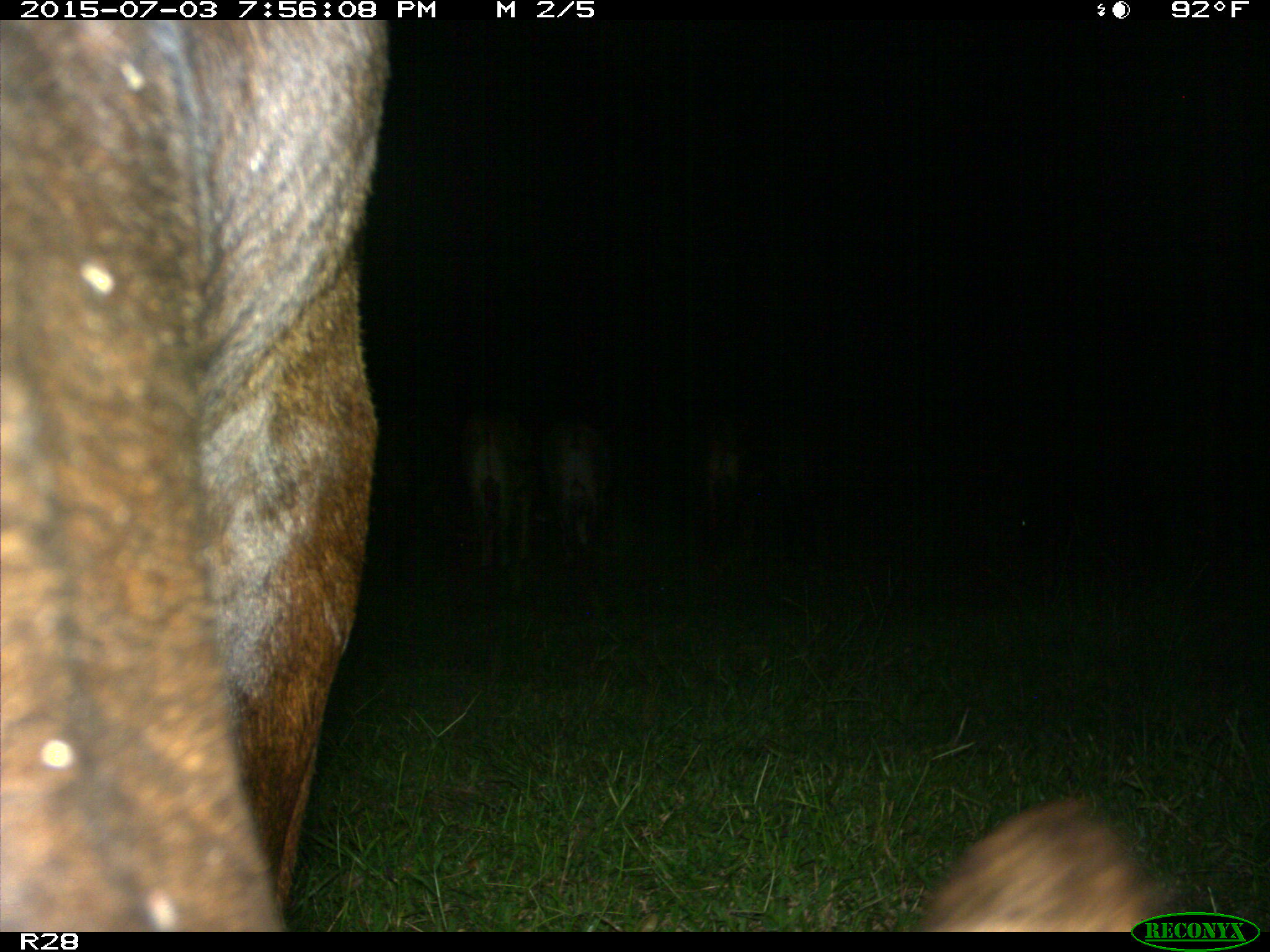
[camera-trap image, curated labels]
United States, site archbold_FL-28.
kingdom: Animalia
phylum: Chordata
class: Mammalia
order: Artiodactyla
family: Bovidae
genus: Bos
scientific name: Bos taurus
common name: domestic cow